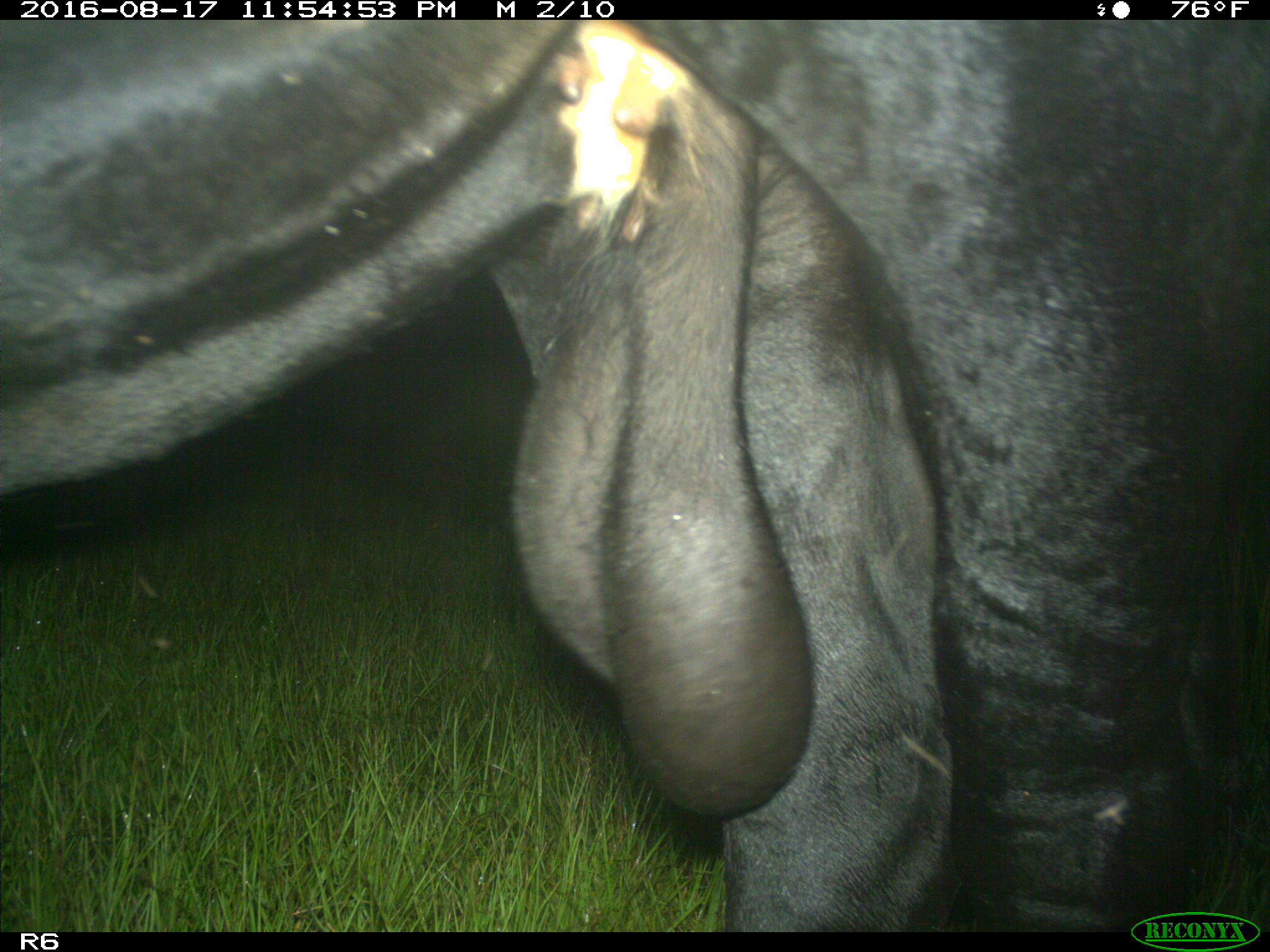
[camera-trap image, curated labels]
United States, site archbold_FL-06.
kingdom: Animalia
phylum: Chordata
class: Mammalia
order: Artiodactyla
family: Bovidae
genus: Bos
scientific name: Bos taurus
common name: domestic cow